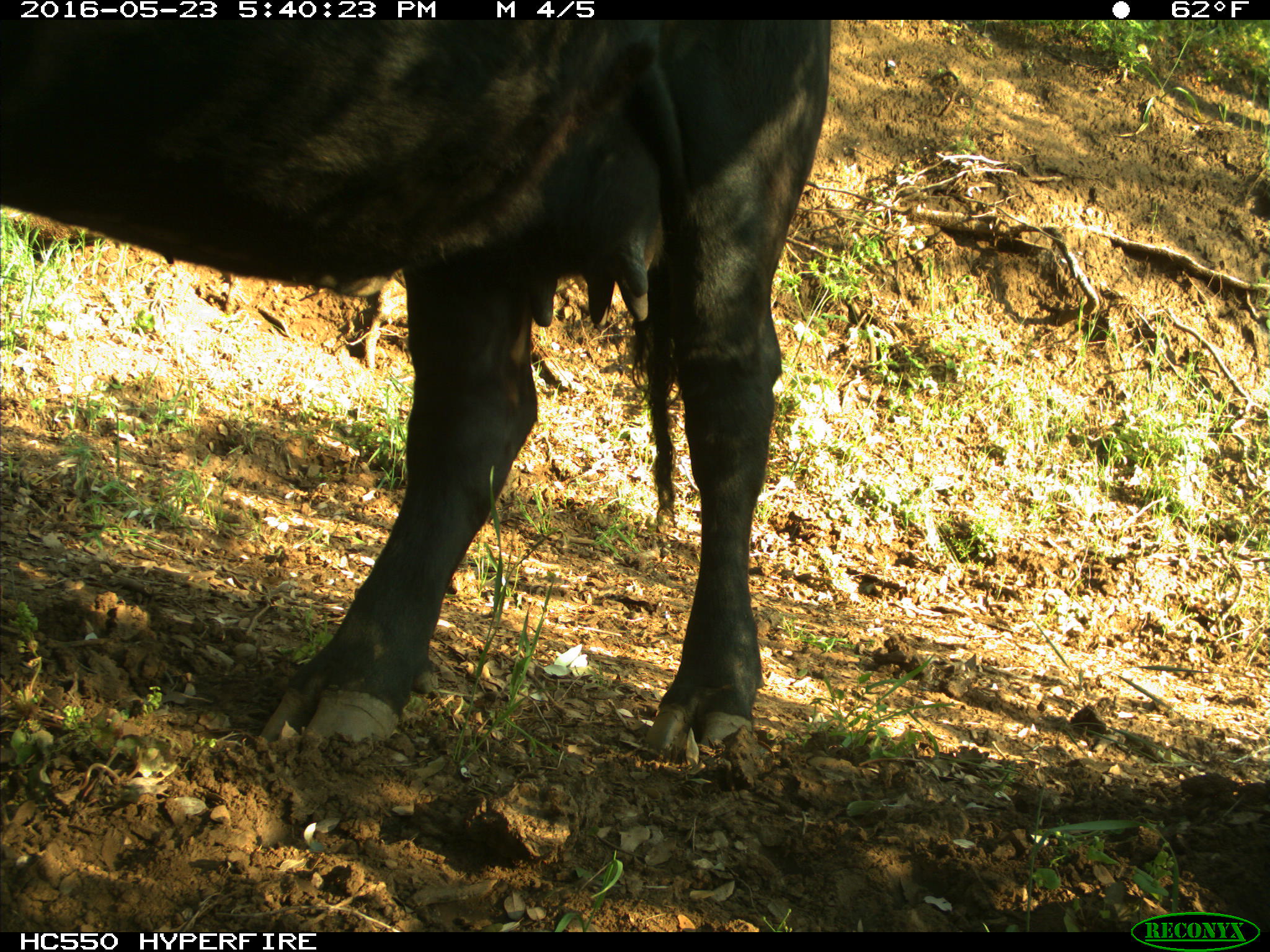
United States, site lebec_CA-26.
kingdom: Animalia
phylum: Chordata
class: Mammalia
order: Artiodactyla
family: Bovidae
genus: Bos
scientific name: Bos taurus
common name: domestic cow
Bos taurus (domestic cow).